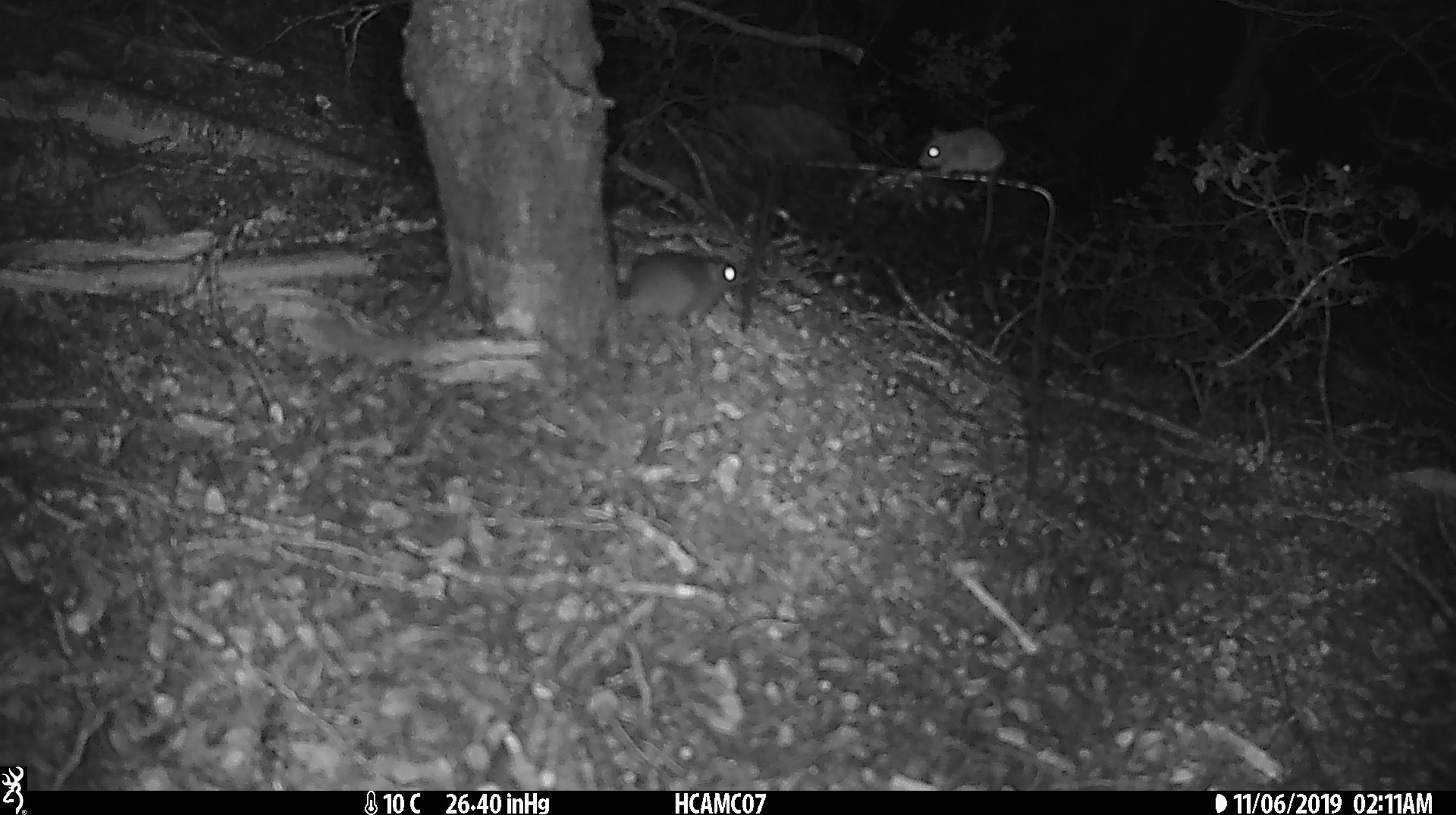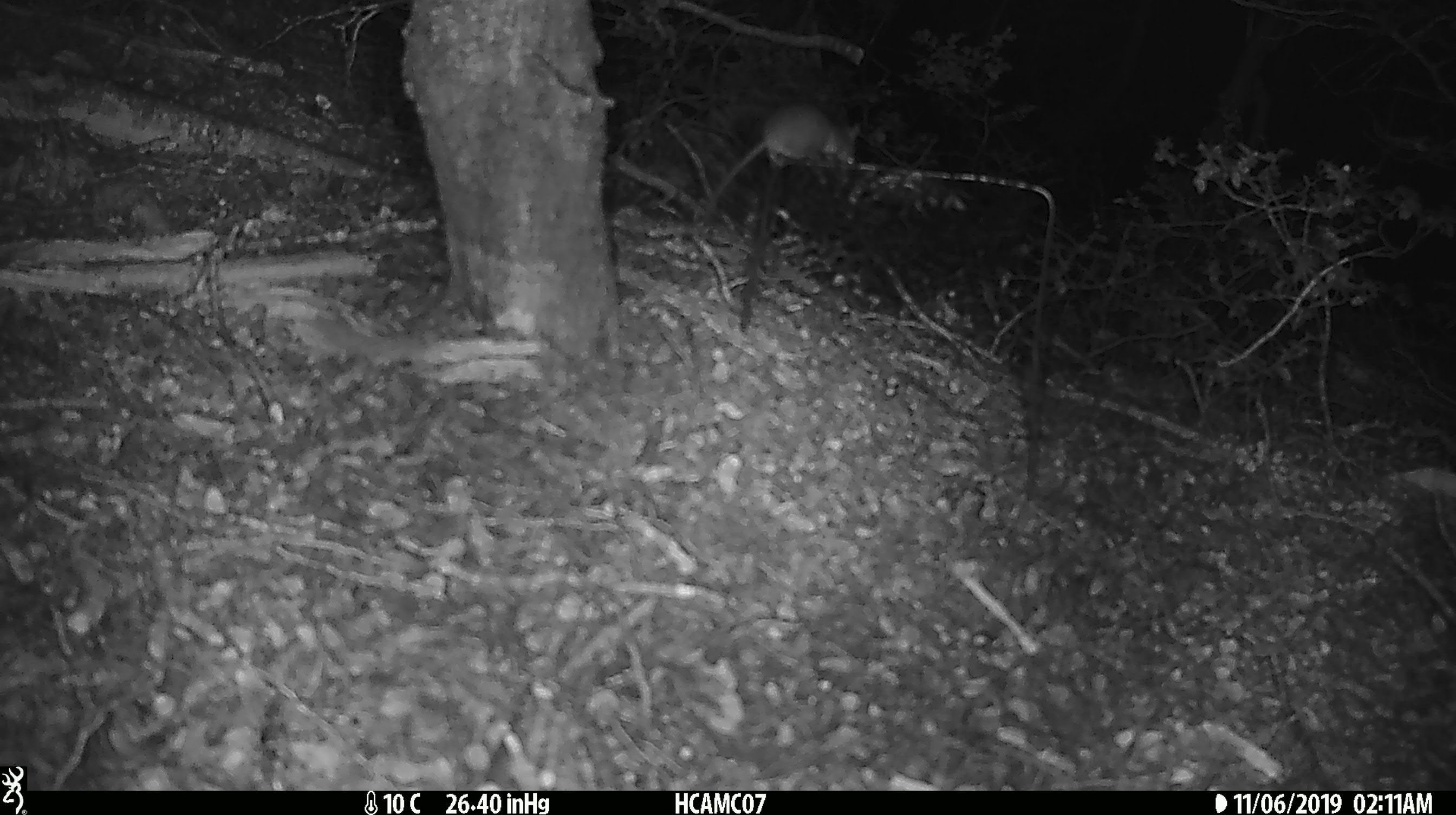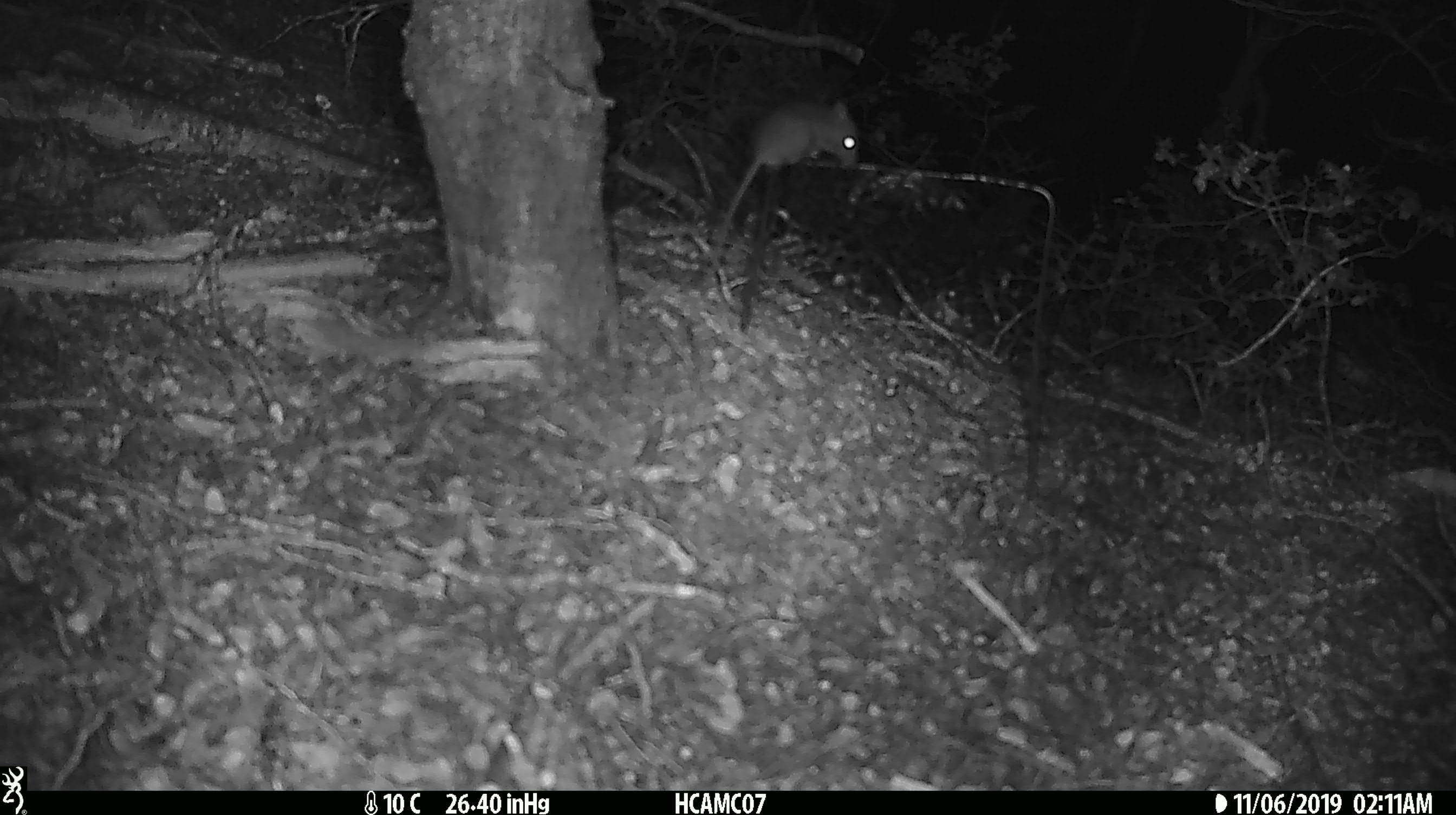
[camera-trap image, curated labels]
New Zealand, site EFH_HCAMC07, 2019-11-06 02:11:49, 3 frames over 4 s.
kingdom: Animalia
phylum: Chordata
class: Mammalia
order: Rodentia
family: Muridae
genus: Mus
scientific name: Mus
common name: mouse